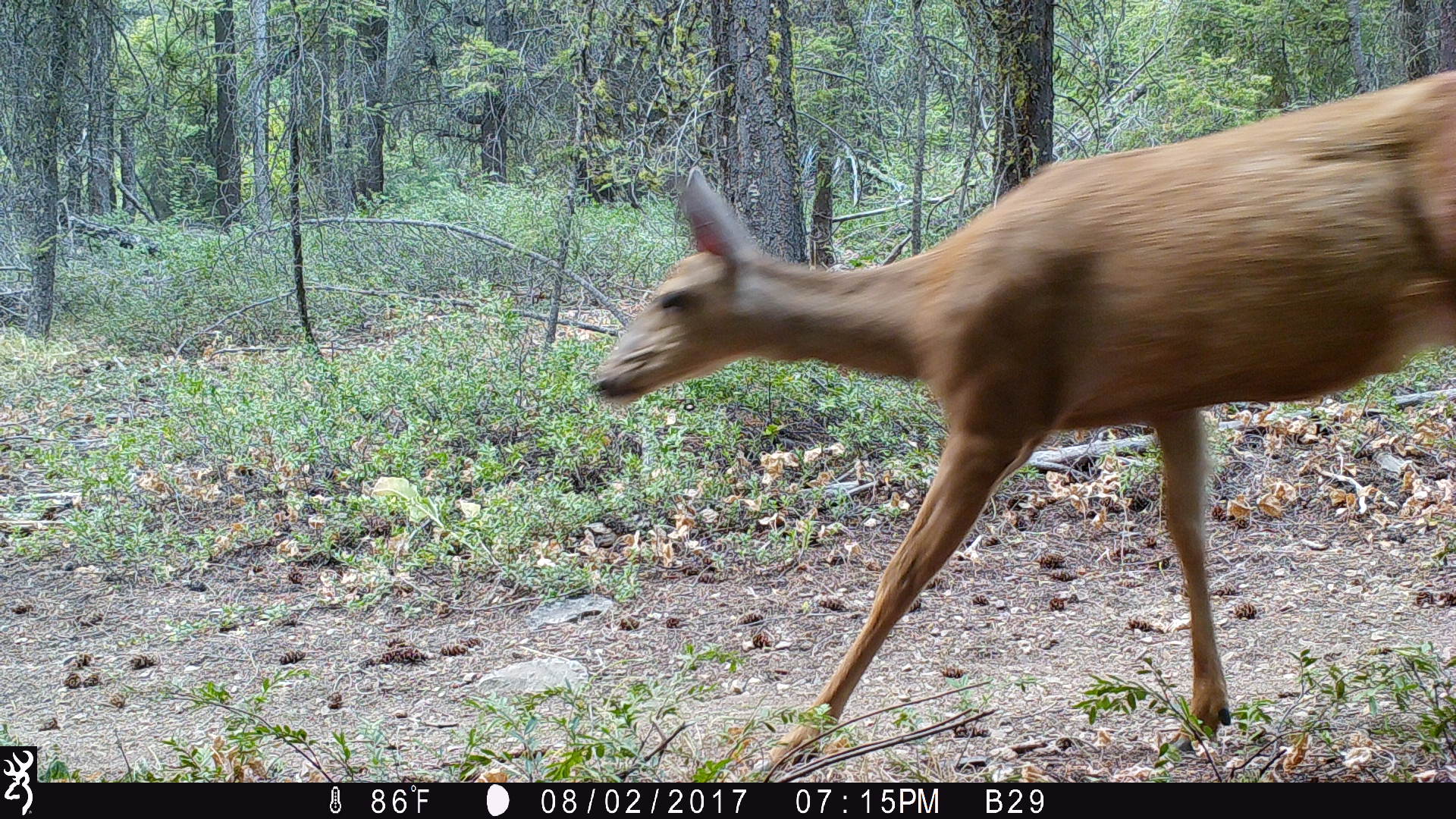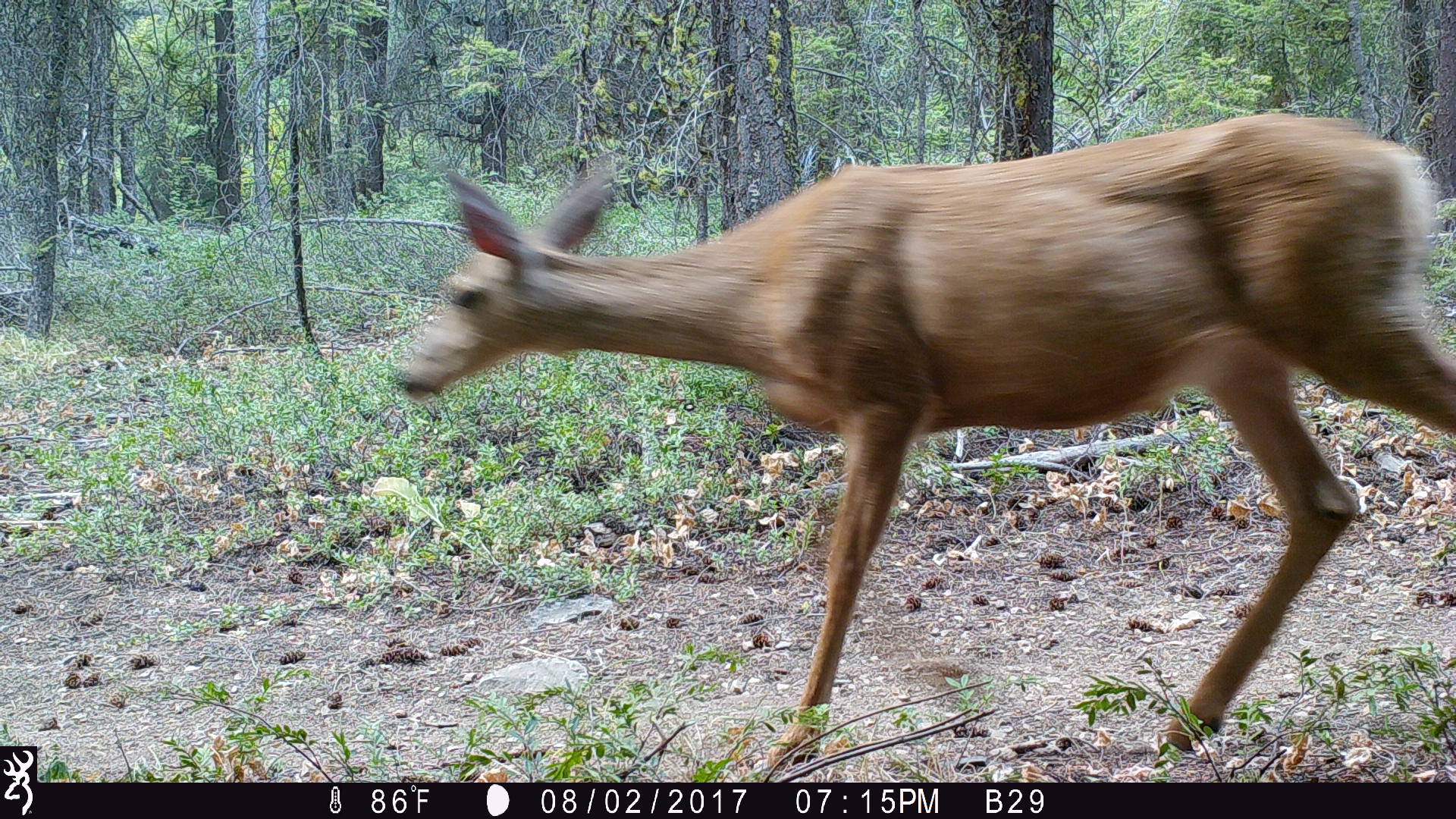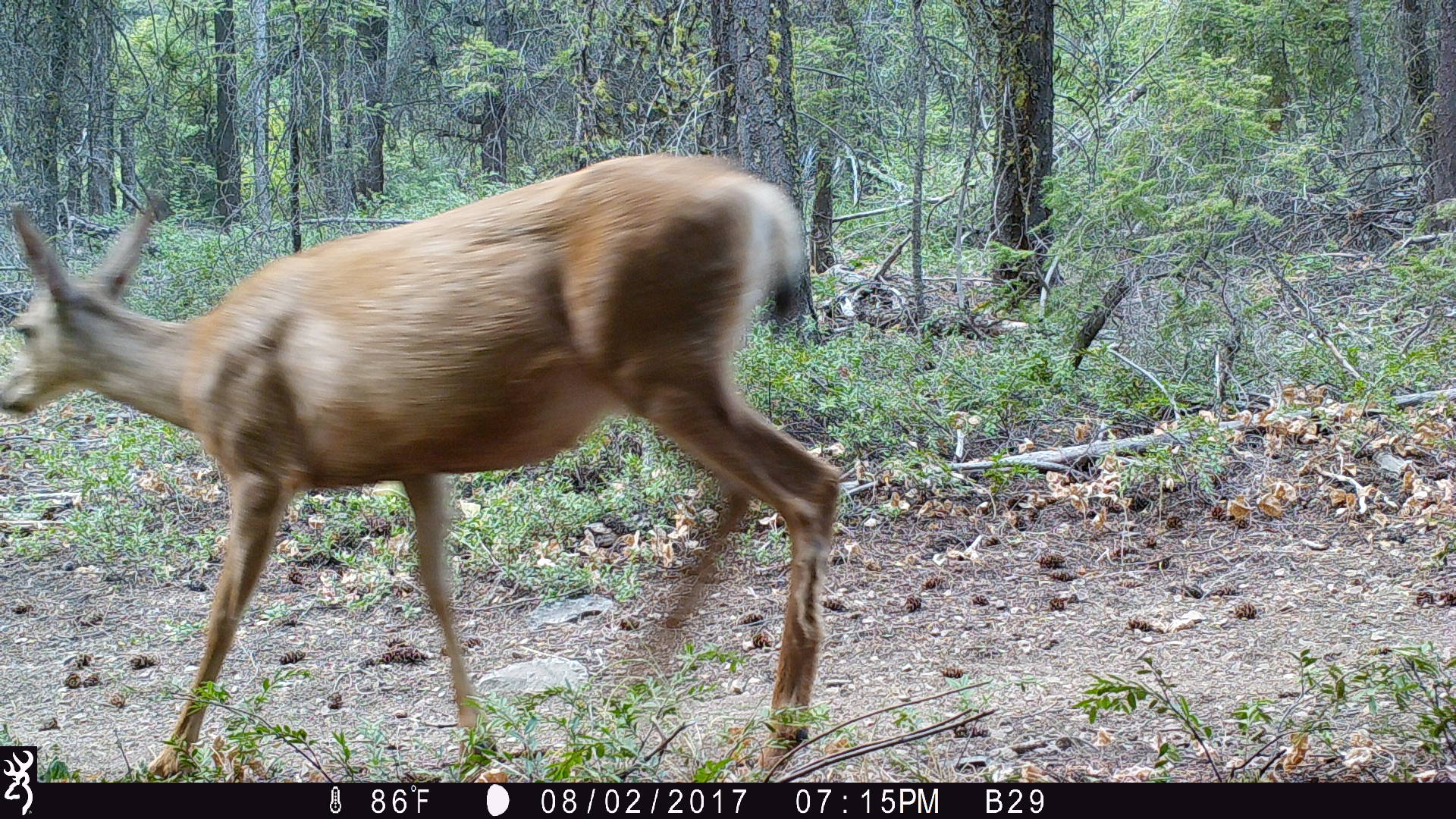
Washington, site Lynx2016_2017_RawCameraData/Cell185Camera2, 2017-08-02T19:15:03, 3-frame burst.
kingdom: Animalia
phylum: Chordata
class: Mammalia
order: Artiodactyla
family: Cervidae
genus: Odocoileus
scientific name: Odocoileus hemionus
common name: mule deer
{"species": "Odocoileus hemionus (mule deer)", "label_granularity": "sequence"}